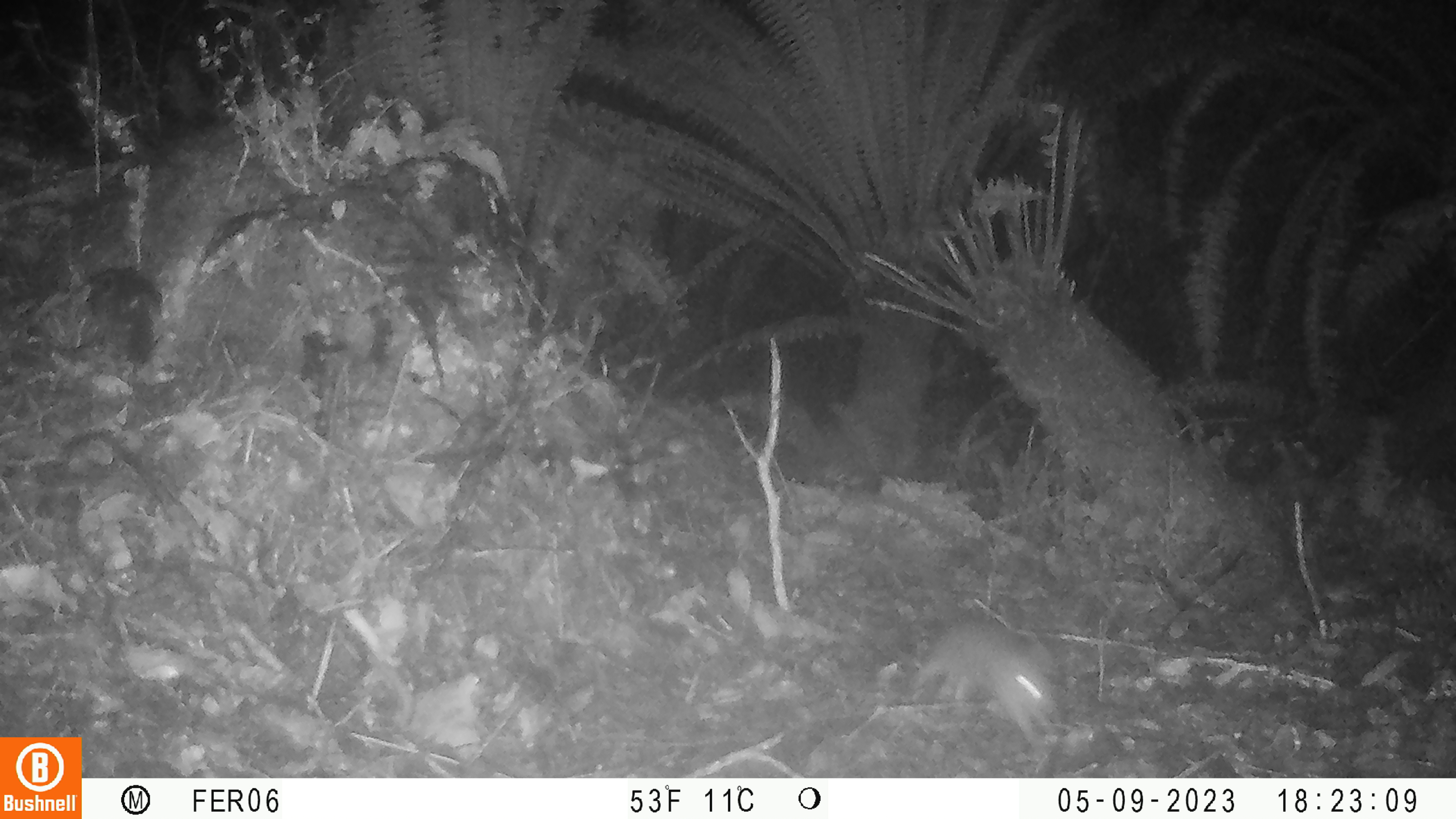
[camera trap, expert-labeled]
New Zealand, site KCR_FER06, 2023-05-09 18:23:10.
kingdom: Animalia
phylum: Chordata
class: Mammalia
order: Rodentia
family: Muridae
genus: Rattus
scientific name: Rattus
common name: rat